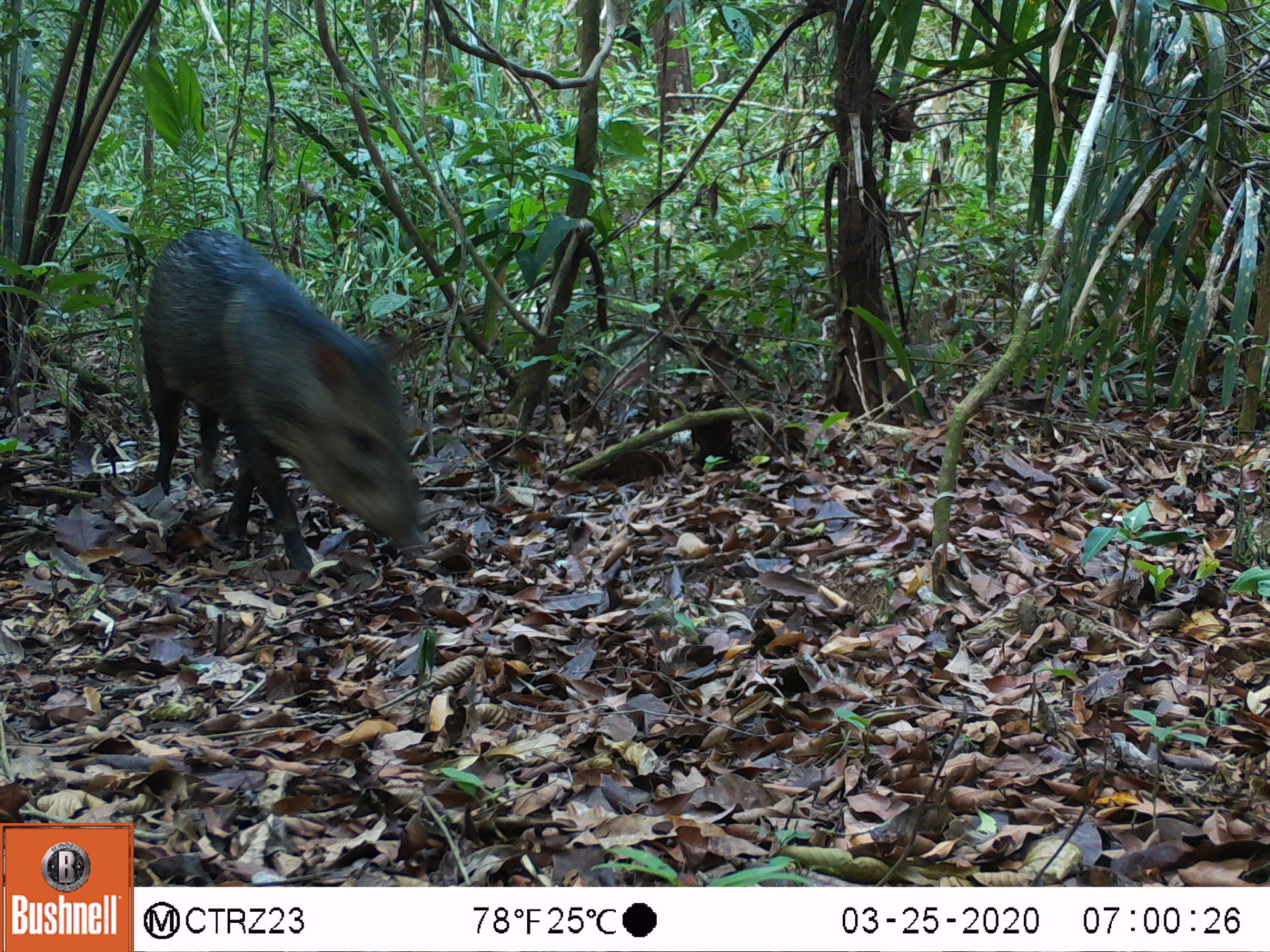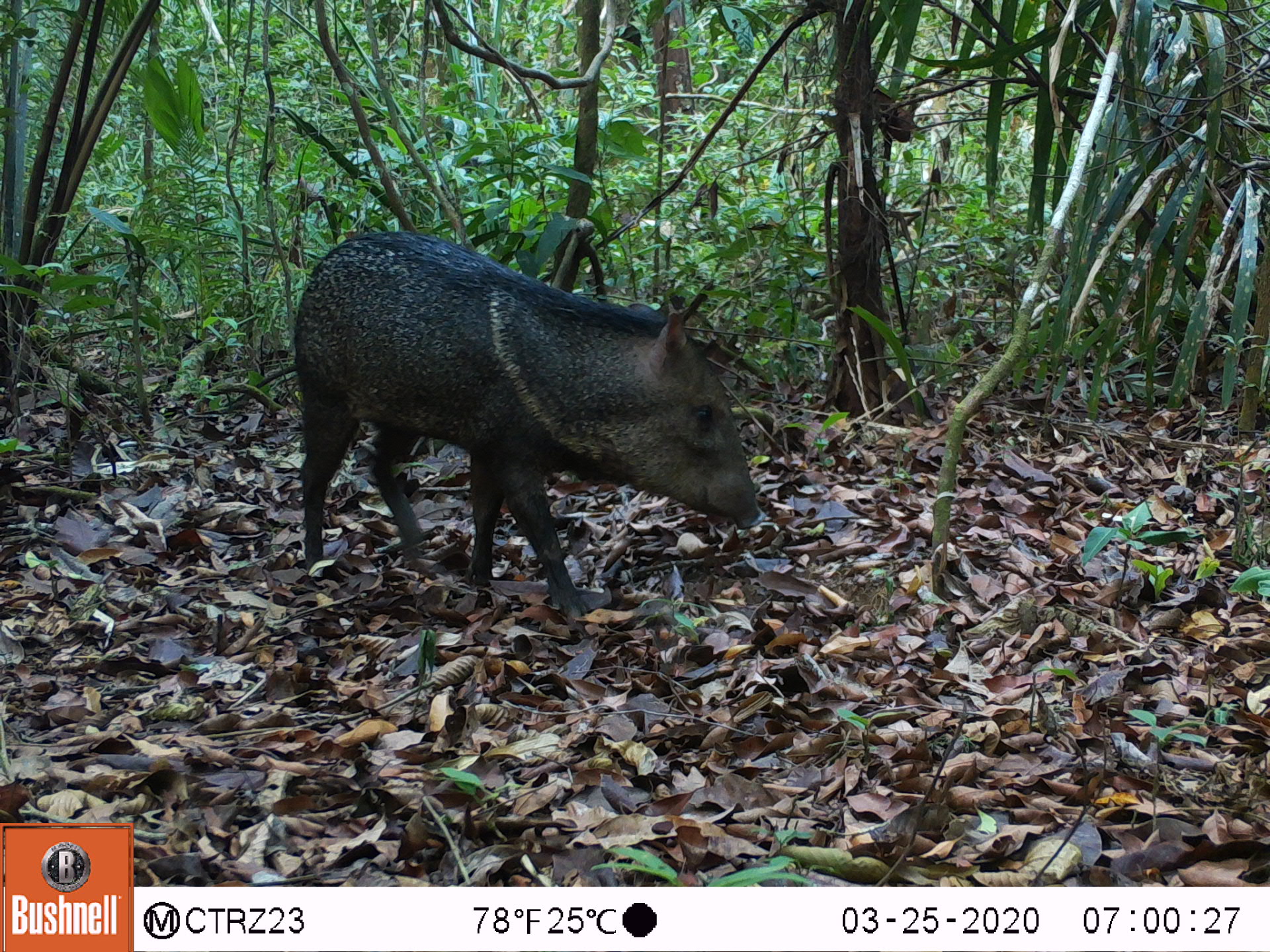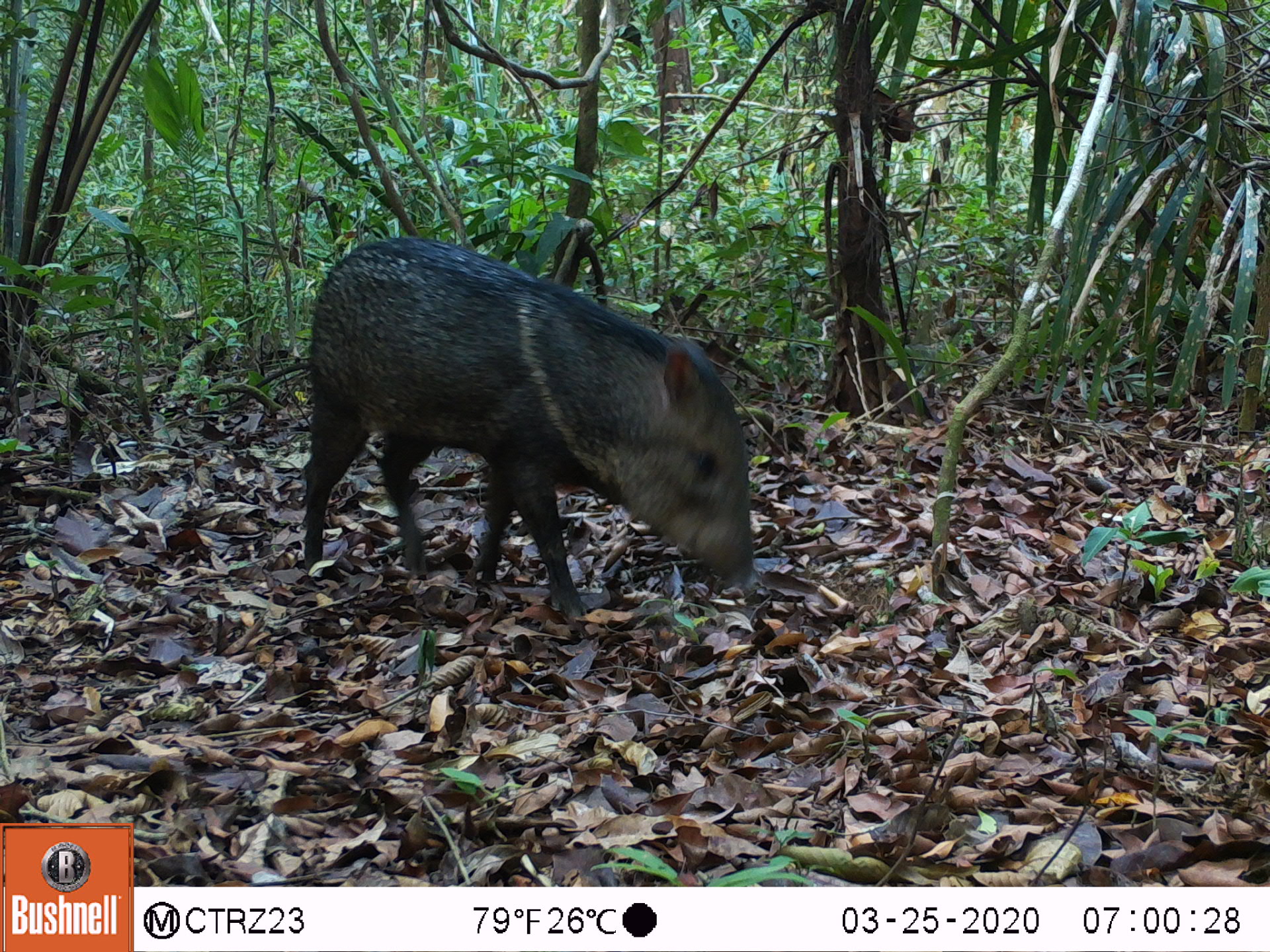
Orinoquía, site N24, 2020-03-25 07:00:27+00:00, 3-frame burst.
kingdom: Animalia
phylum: Chordata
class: Mammalia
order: Artiodactyla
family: Tayassuidae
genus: Pecari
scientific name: Pecari tajacu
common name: collared peccary